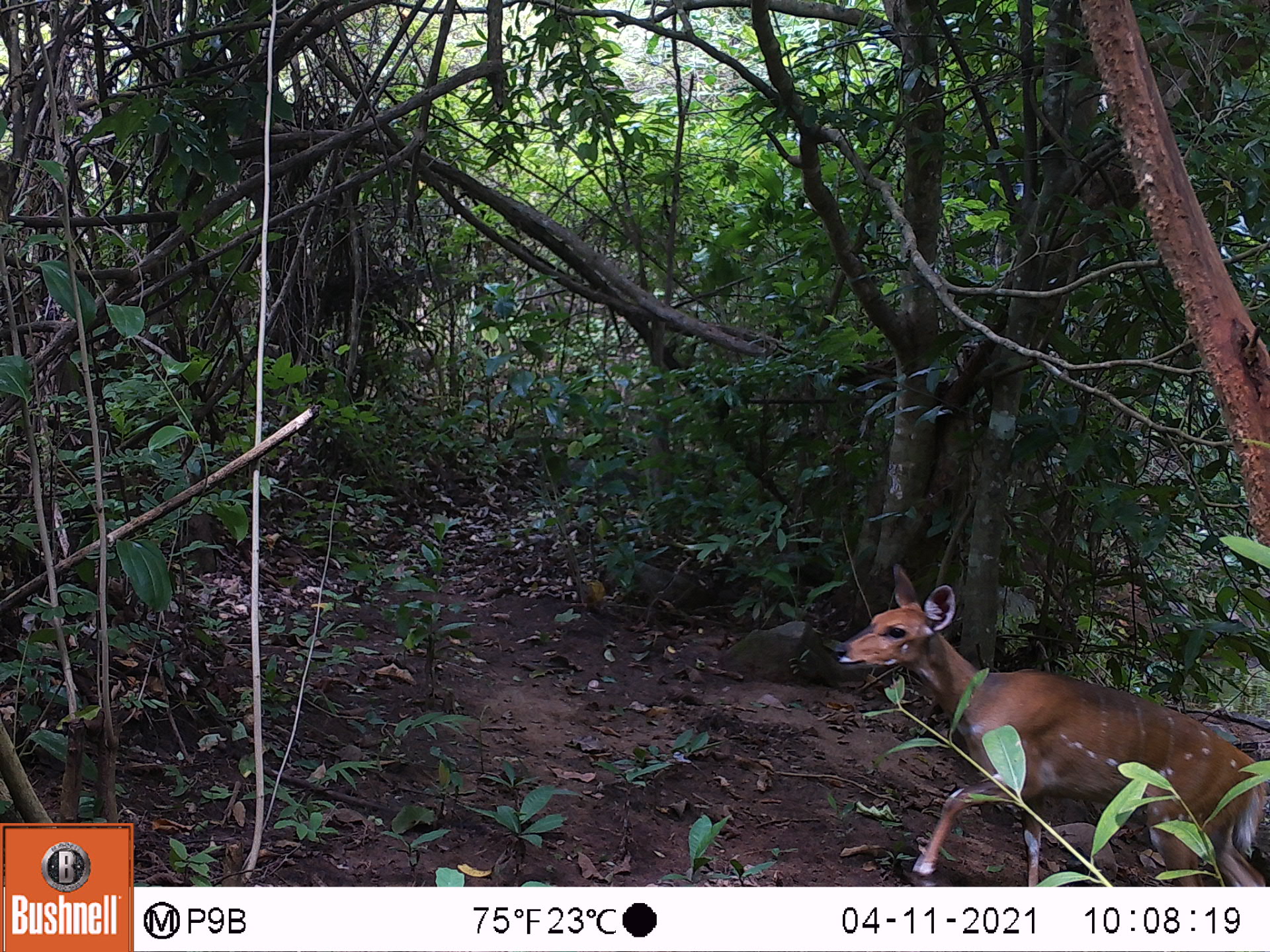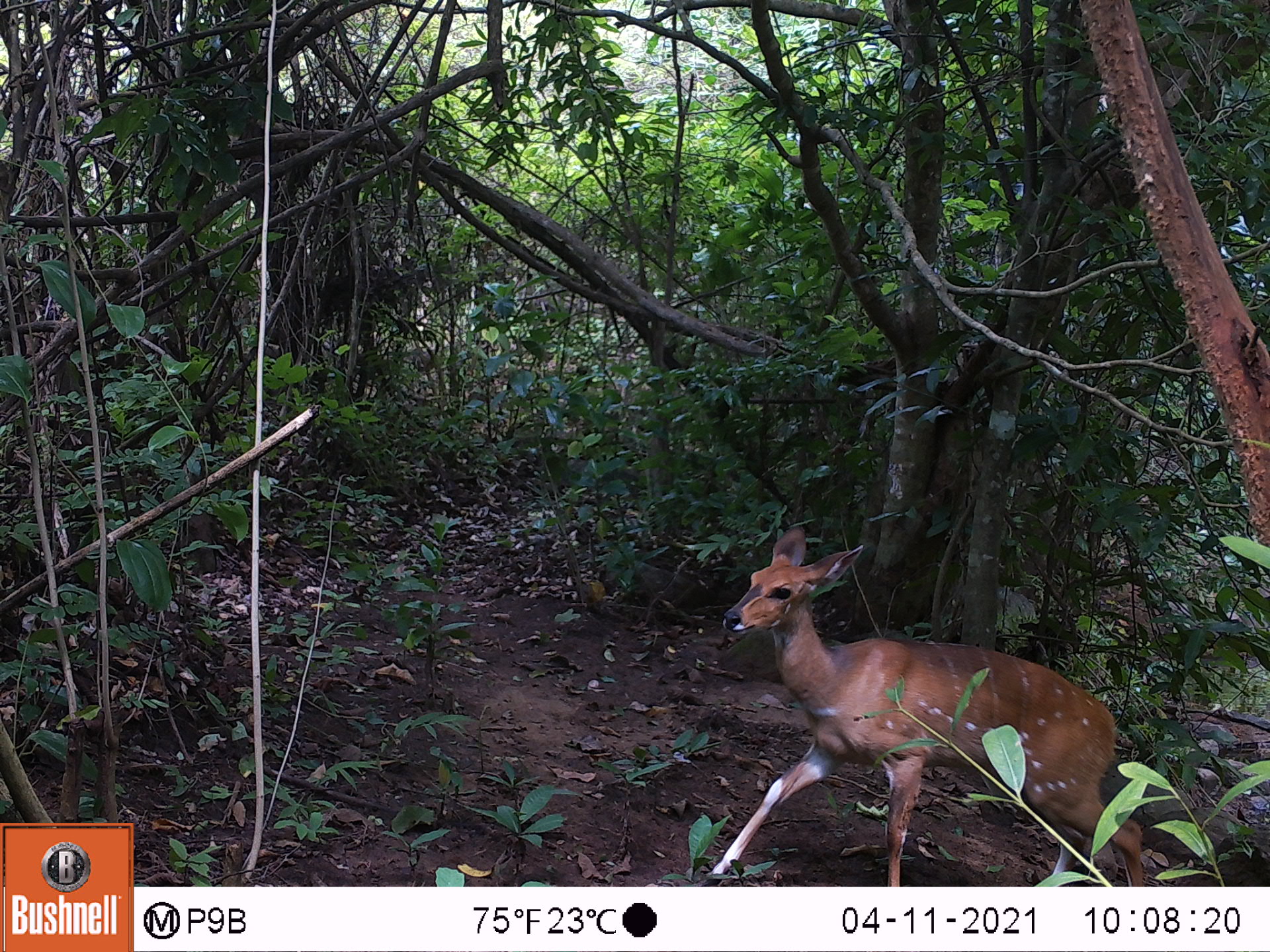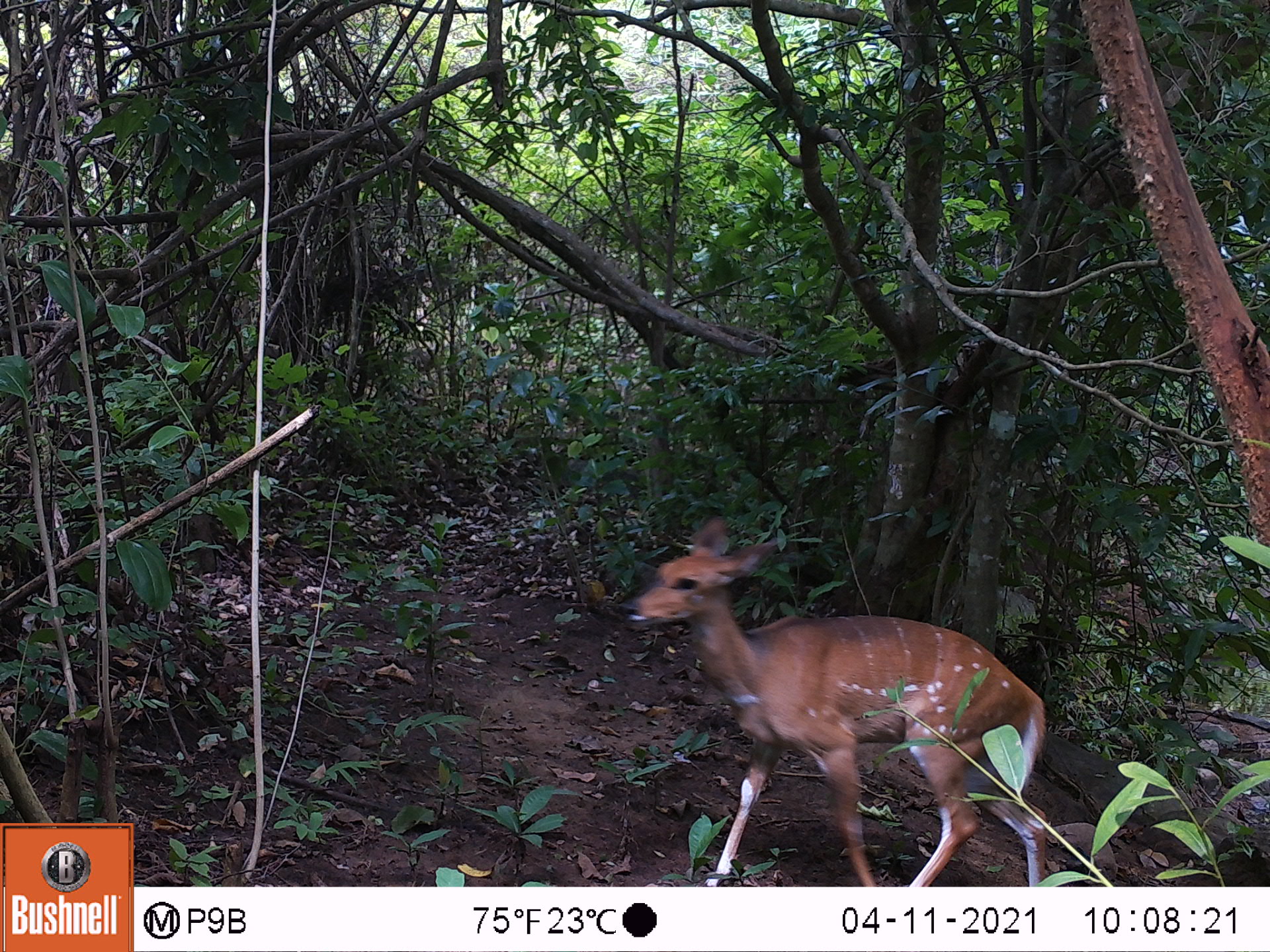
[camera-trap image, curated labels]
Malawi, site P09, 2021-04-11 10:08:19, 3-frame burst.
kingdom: Animalia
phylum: Chordata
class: Mammalia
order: Artiodactyla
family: Bovidae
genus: Tragelaphus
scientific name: Tragelaphus sylvaticus sylvaticus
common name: cape bushbuck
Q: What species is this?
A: Cape bushbuck (Tragelaphus sylvaticus sylvaticus).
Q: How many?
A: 1.